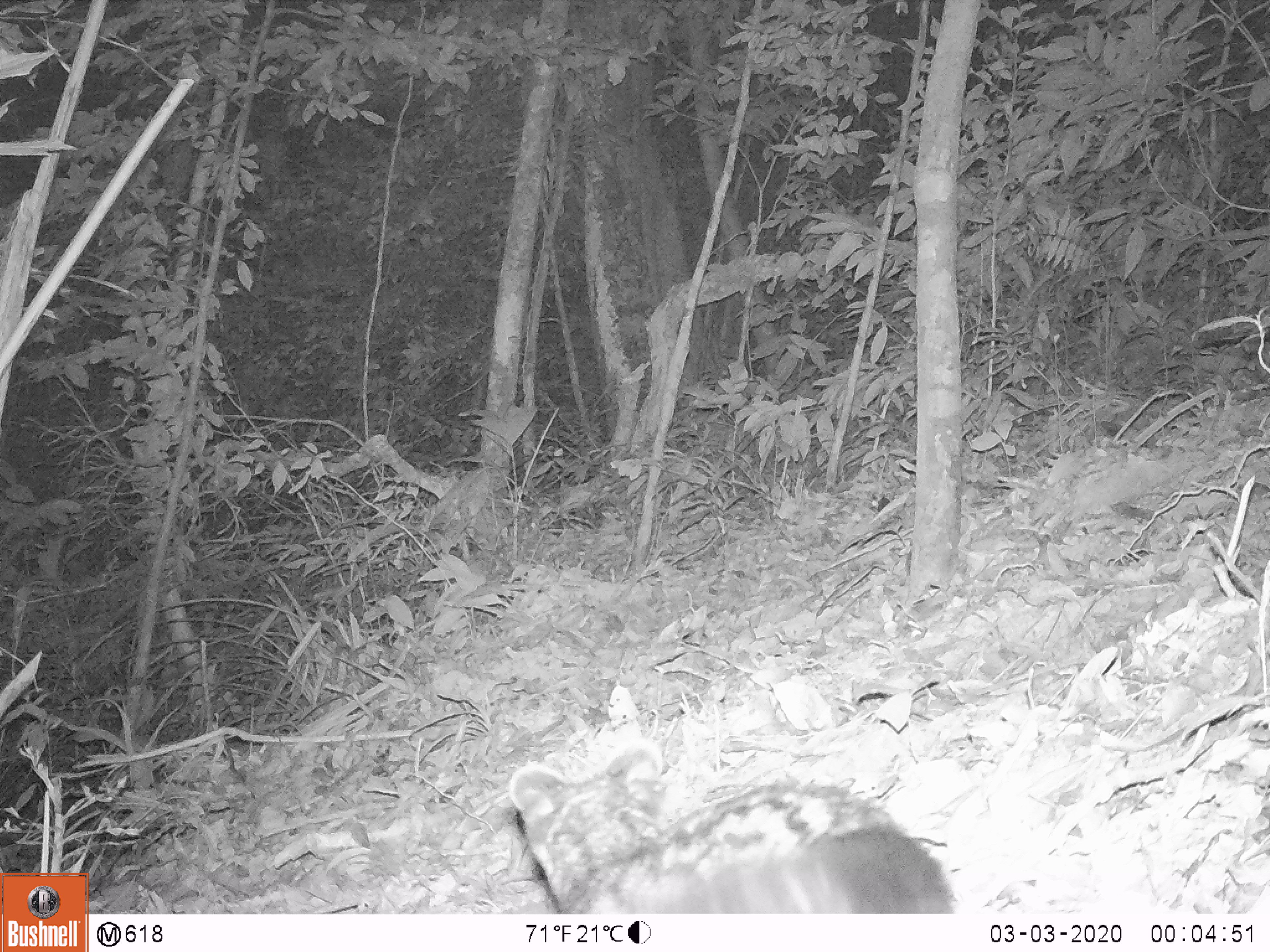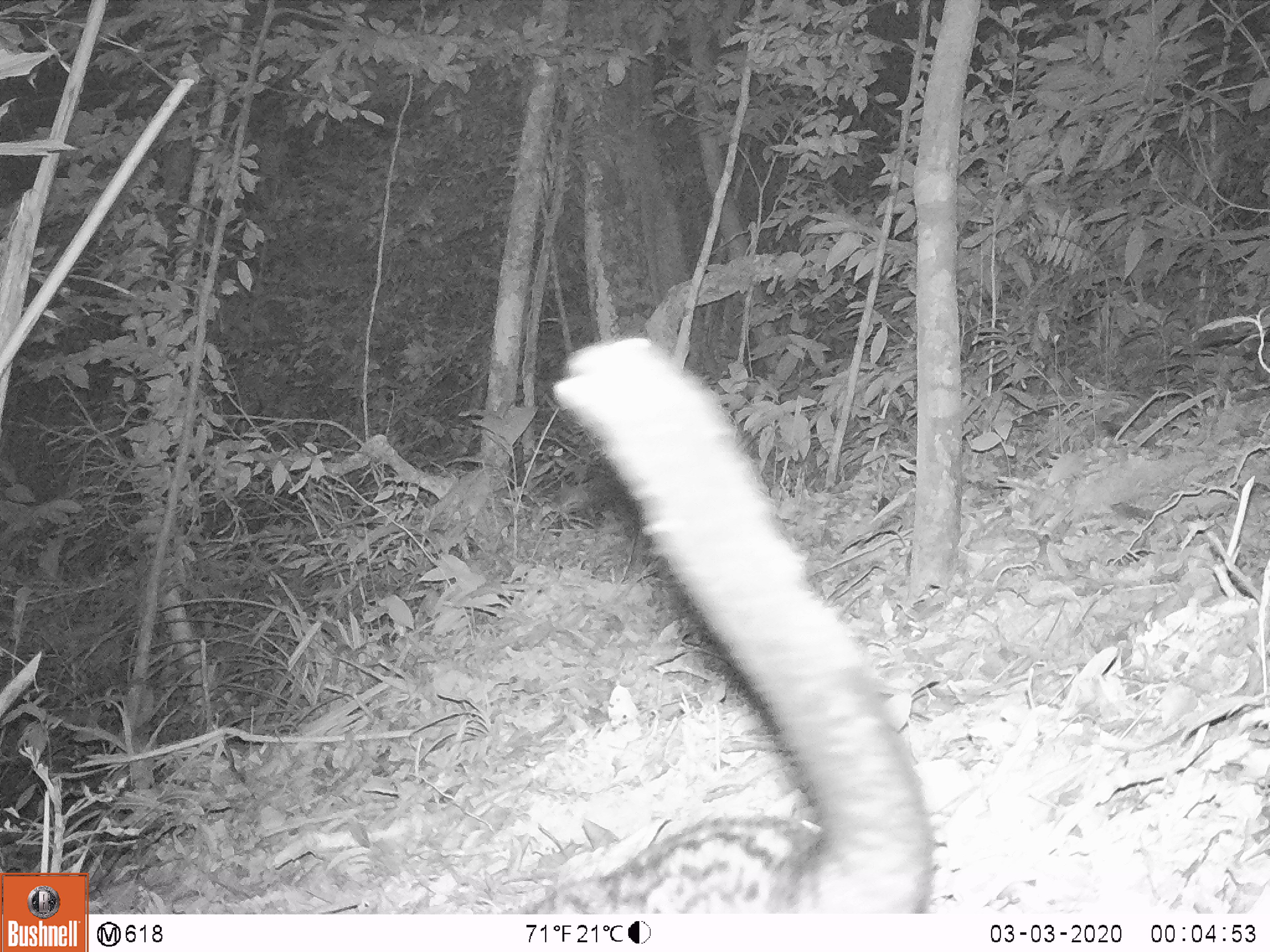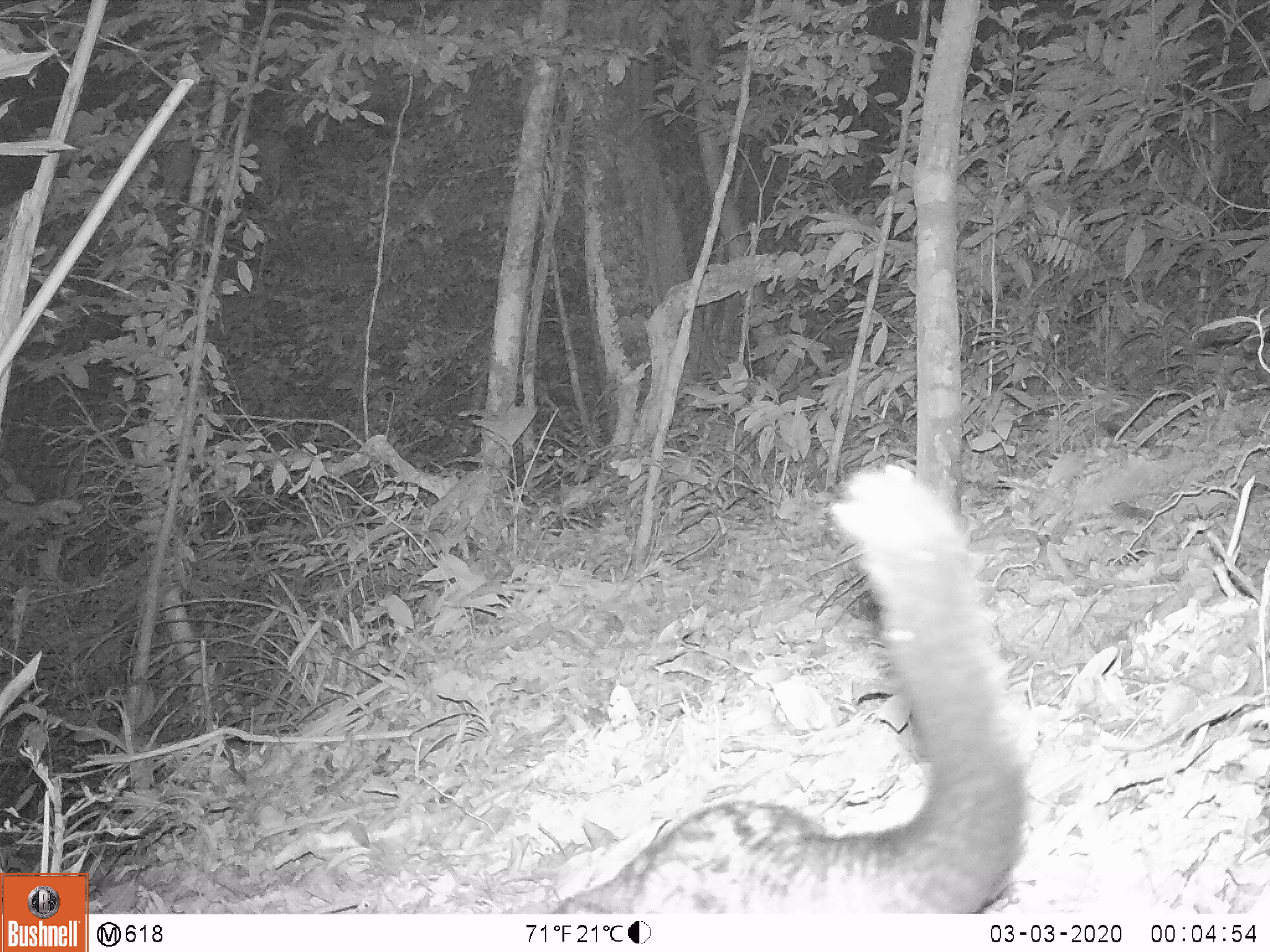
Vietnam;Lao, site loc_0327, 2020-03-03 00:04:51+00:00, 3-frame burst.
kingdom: Animalia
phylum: Chordata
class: Mammalia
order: Carnivora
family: Viverridae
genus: Paradoxurus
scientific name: Paradoxurus hermaphroditus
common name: common palm civet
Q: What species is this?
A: Common palm civet (Paradoxurus hermaphroditus).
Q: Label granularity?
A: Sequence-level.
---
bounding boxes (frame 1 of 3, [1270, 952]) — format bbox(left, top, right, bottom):
common palm civet: bbox(508, 737, 953, 912)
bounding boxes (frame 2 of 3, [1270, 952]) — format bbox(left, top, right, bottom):
common palm civet: bbox(505, 337, 931, 915)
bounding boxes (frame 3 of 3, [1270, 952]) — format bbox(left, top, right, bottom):
common palm civet: bbox(523, 462, 1030, 913)